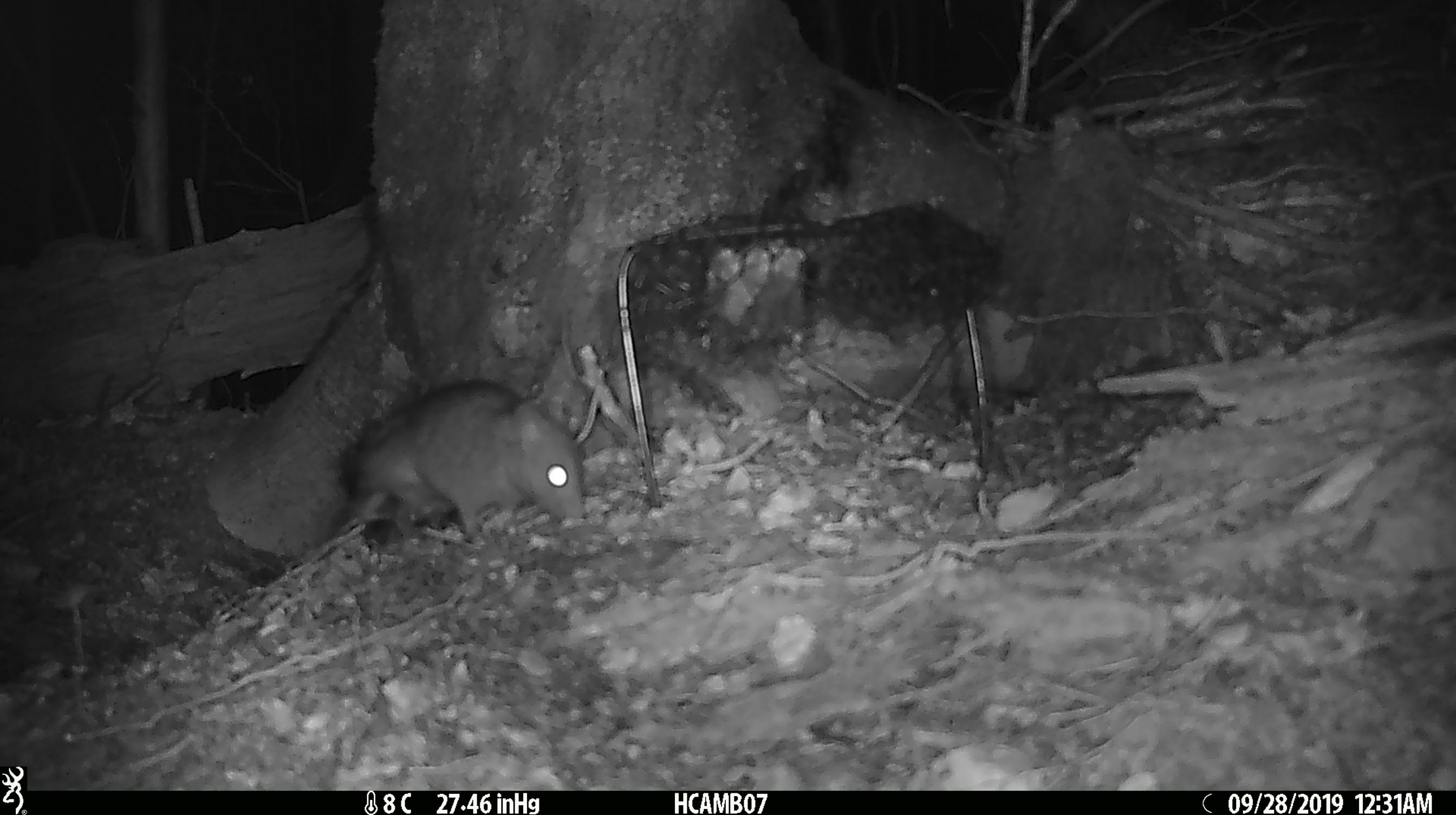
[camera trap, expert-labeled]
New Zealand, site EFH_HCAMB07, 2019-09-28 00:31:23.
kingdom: Animalia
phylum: Chordata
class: Mammalia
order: Rodentia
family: Muridae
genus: Rattus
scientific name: Rattus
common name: rat